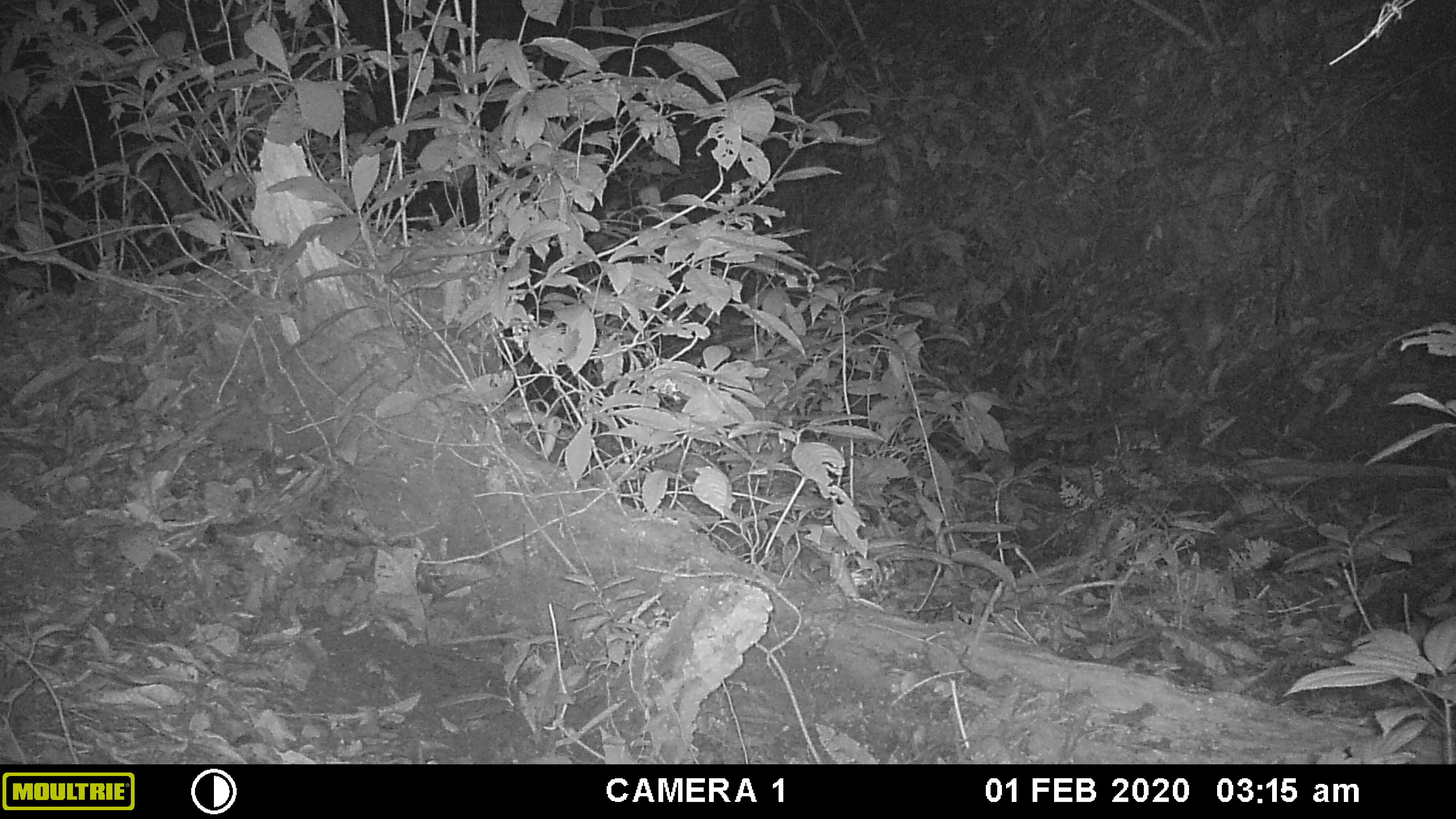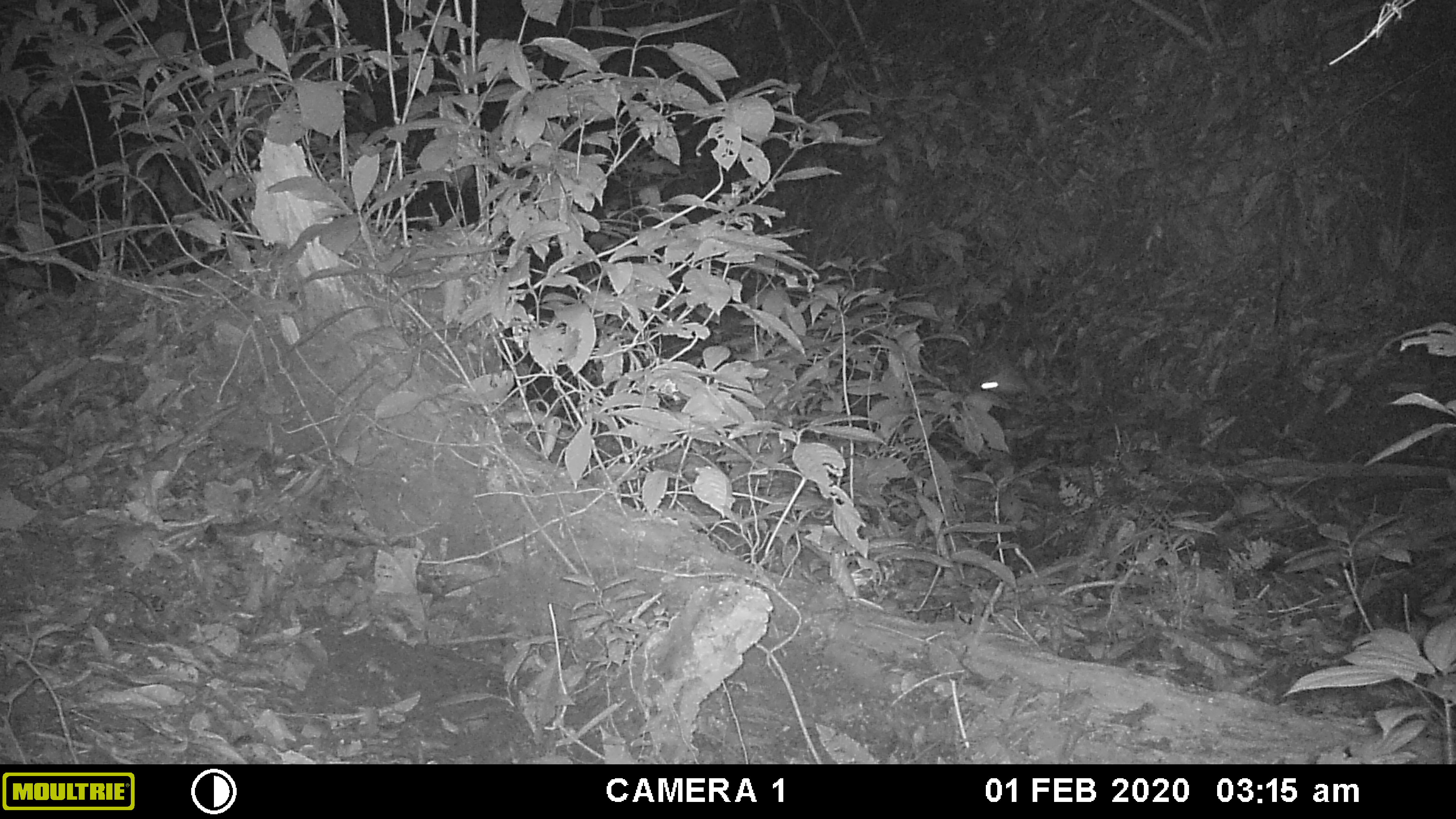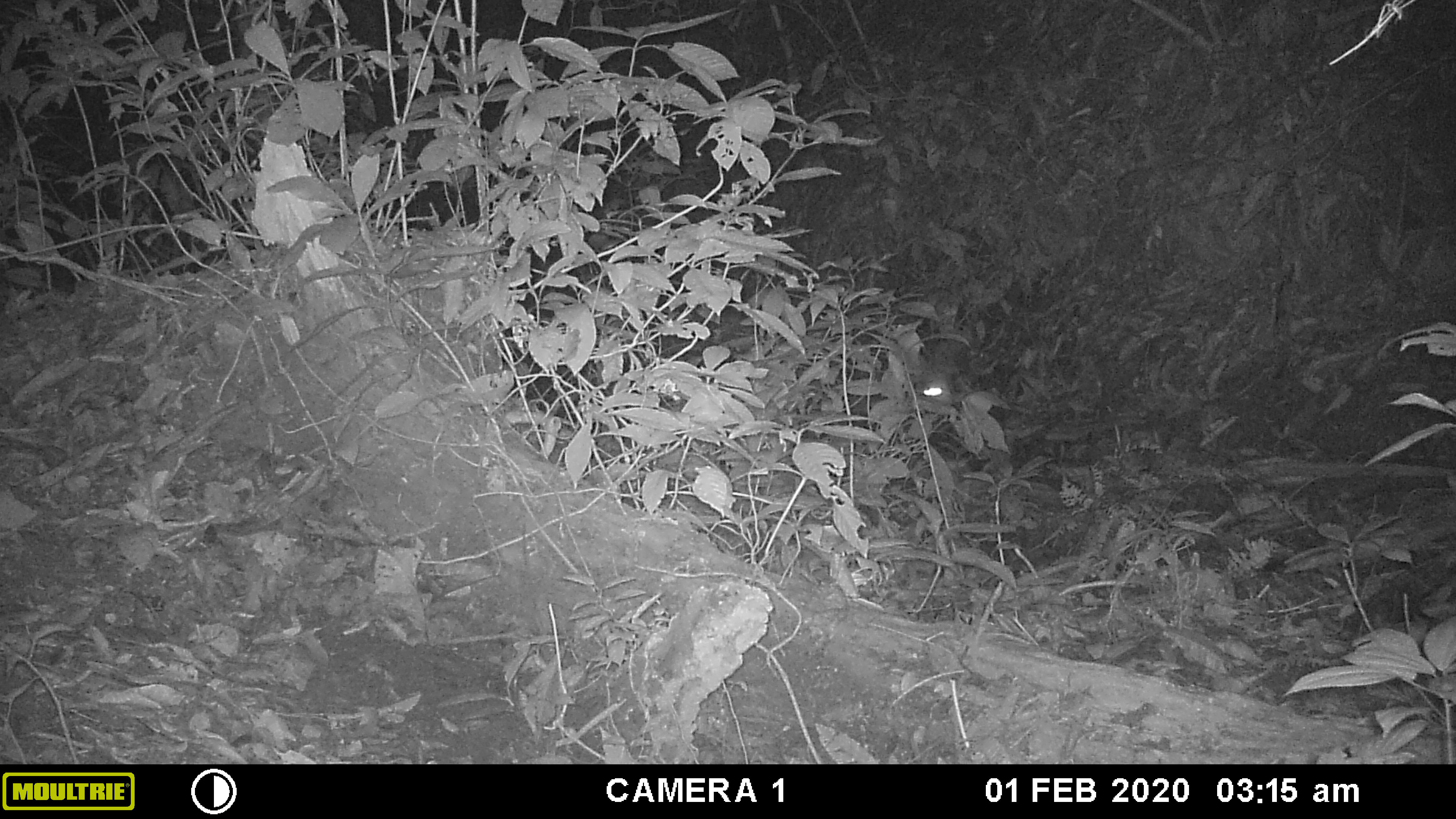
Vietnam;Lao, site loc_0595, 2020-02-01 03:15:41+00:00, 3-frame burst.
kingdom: Animalia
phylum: Arthropoda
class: Insecta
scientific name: Insecta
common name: insect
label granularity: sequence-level